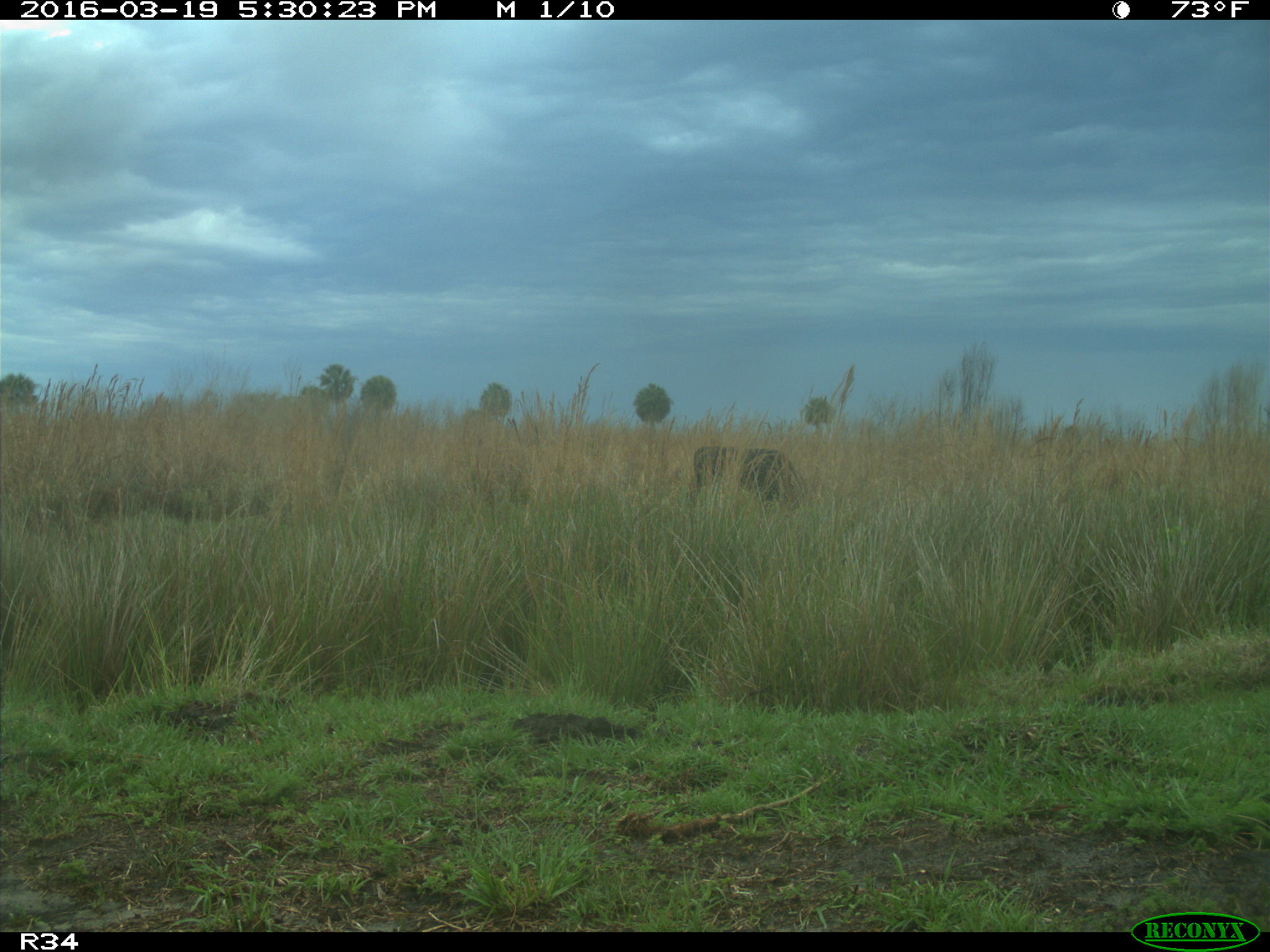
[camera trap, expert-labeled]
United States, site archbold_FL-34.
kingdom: Animalia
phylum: Chordata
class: Mammalia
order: Artiodactyla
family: Bovidae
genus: Bos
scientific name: Bos taurus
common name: domestic cow